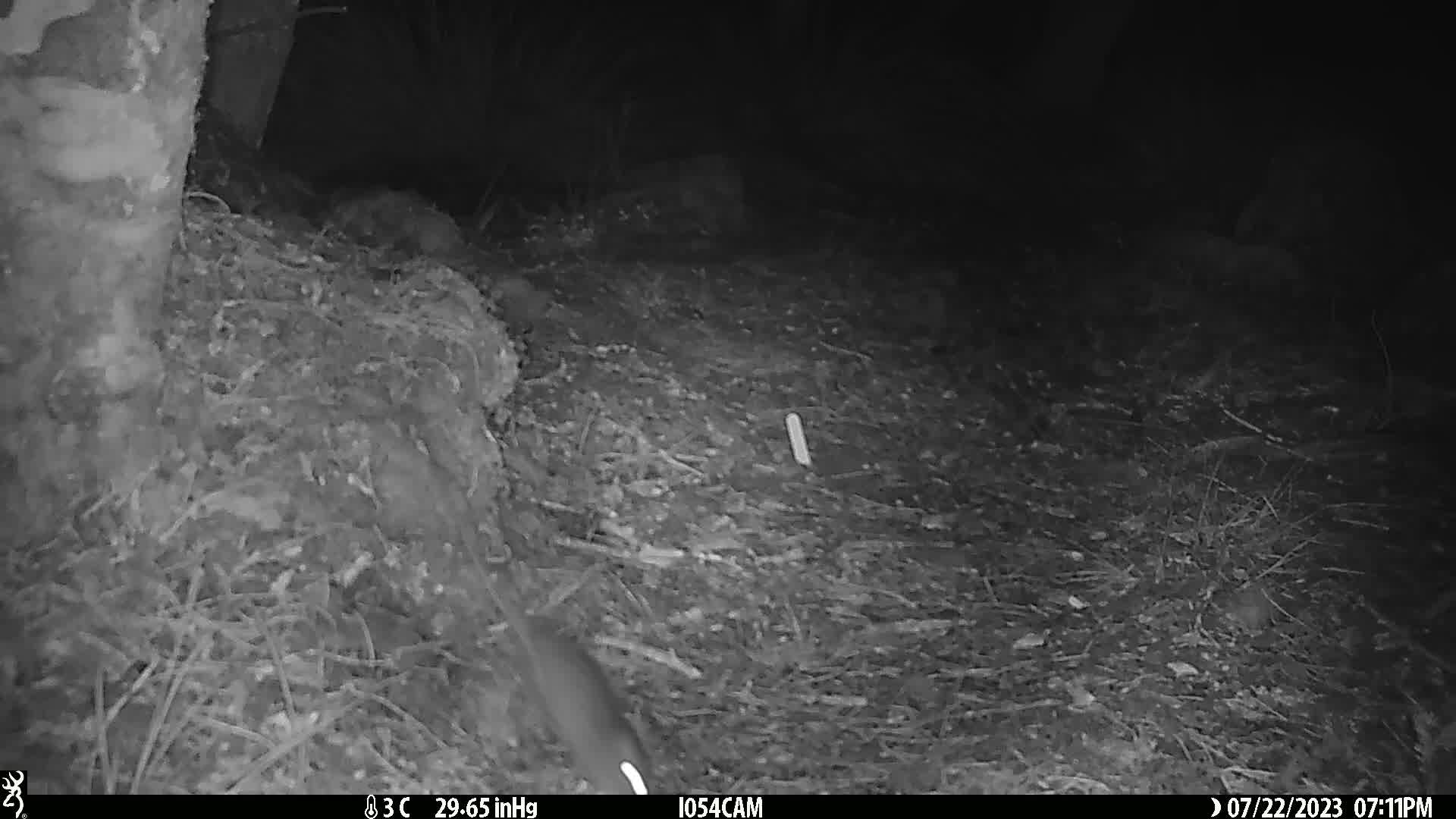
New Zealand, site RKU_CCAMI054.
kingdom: Animalia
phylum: Chordata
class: Mammalia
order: Rodentia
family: Muridae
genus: Rattus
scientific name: Rattus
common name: rat